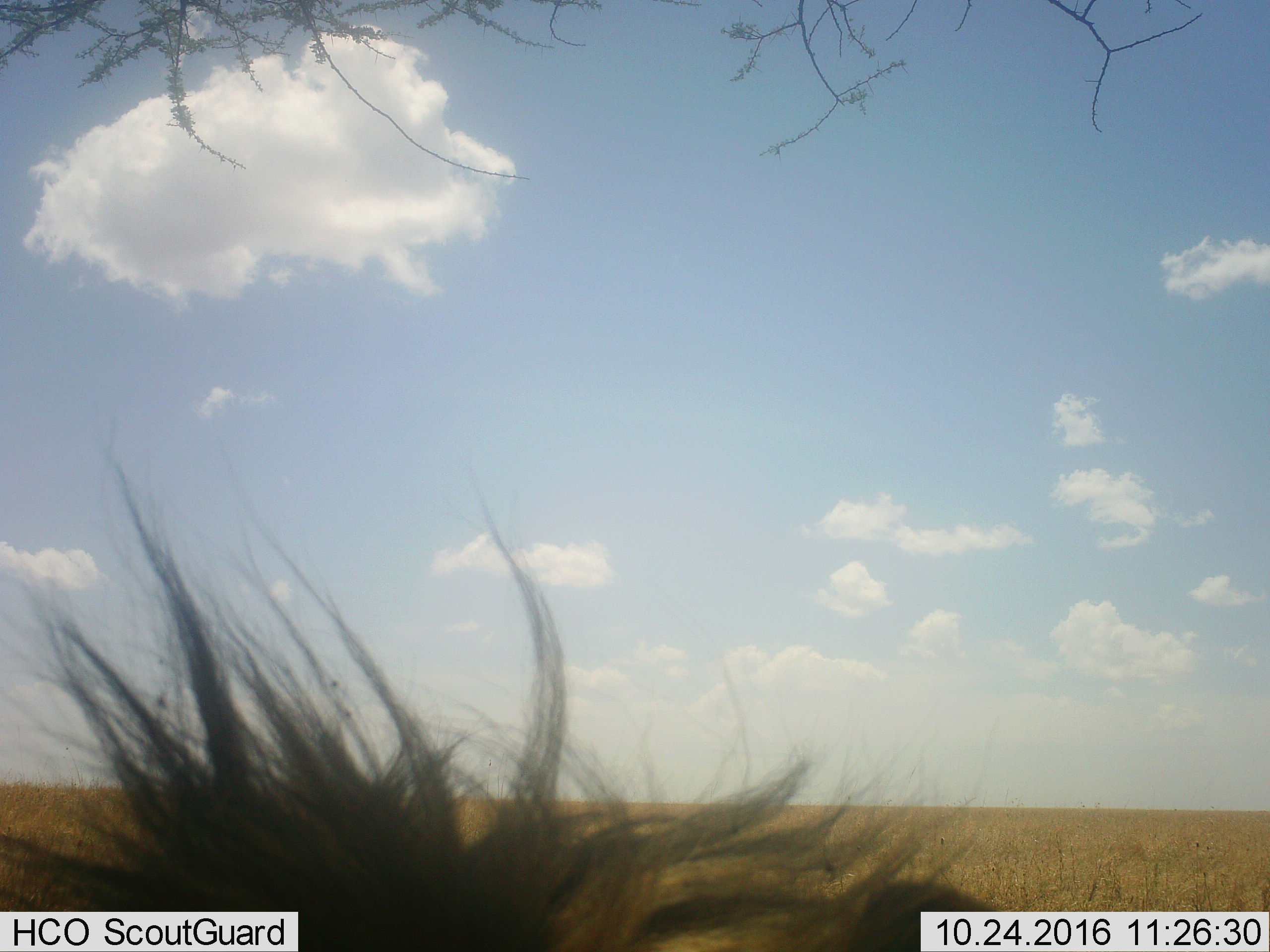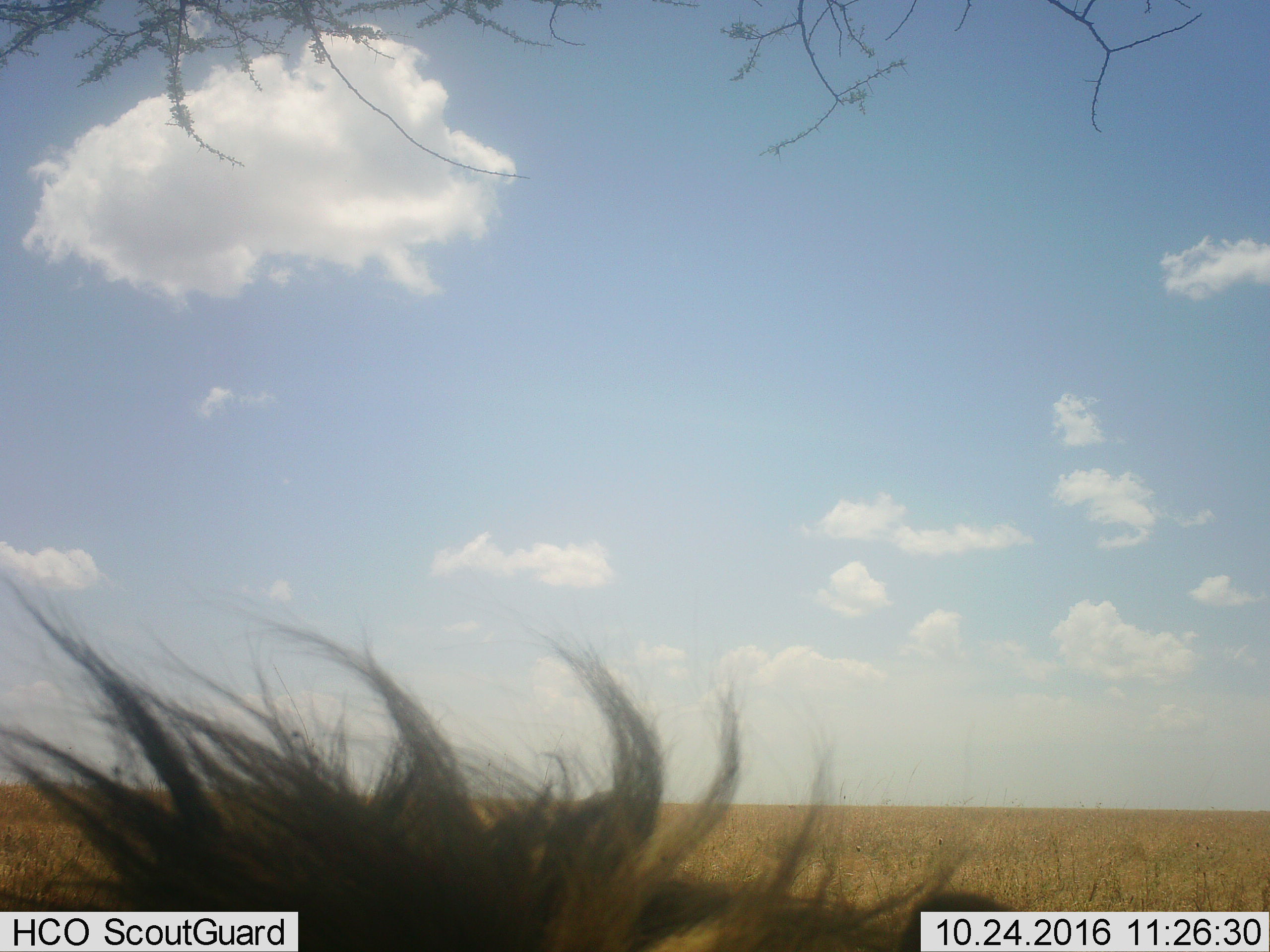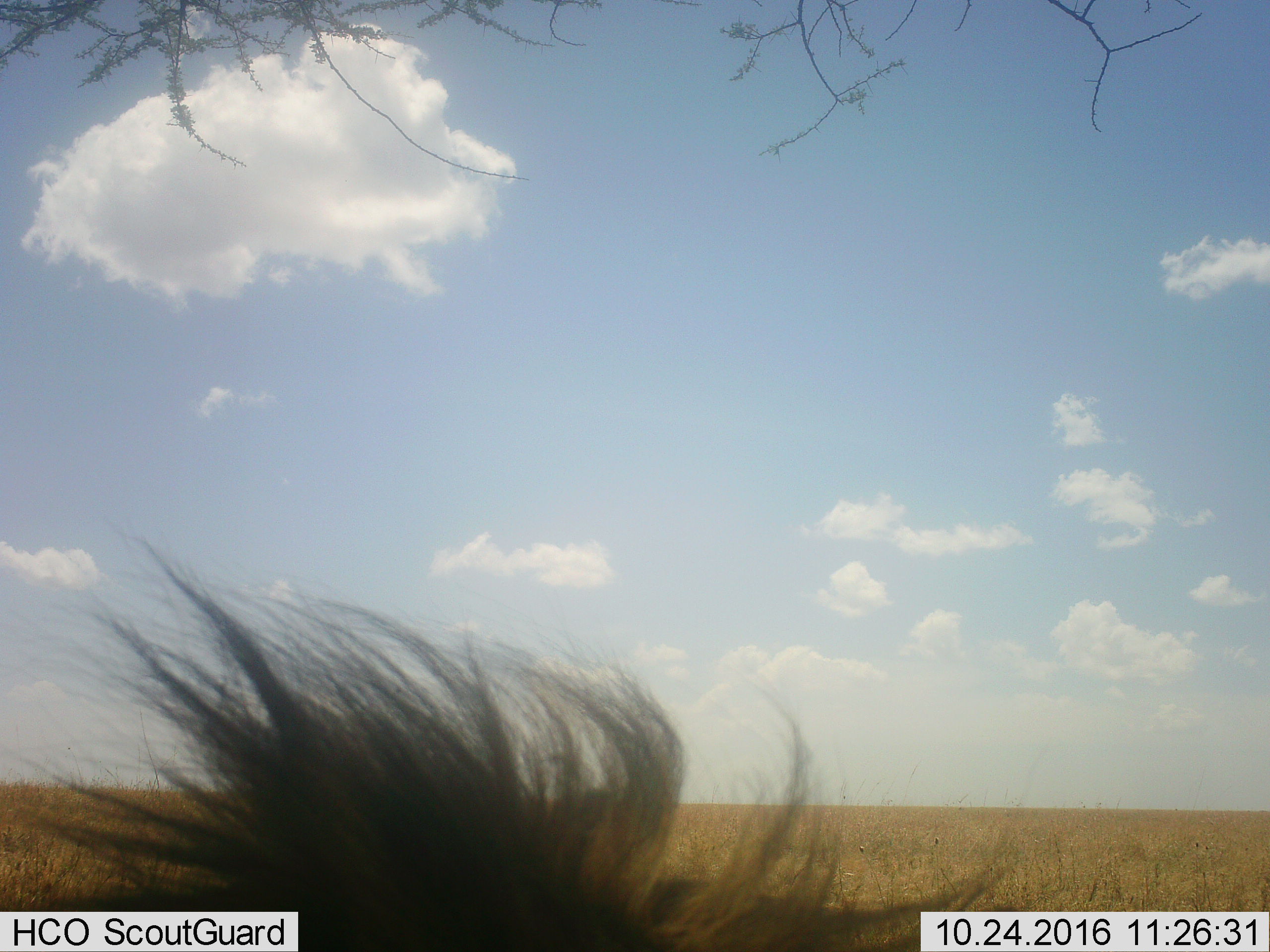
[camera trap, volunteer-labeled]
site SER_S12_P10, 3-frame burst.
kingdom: Animalia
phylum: Chordata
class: Mammalia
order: Carnivora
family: Felidae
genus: Panthera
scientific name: Panthera leo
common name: lion male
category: lionmale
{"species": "lionmale (lion male) (Panthera leo)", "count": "1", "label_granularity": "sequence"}